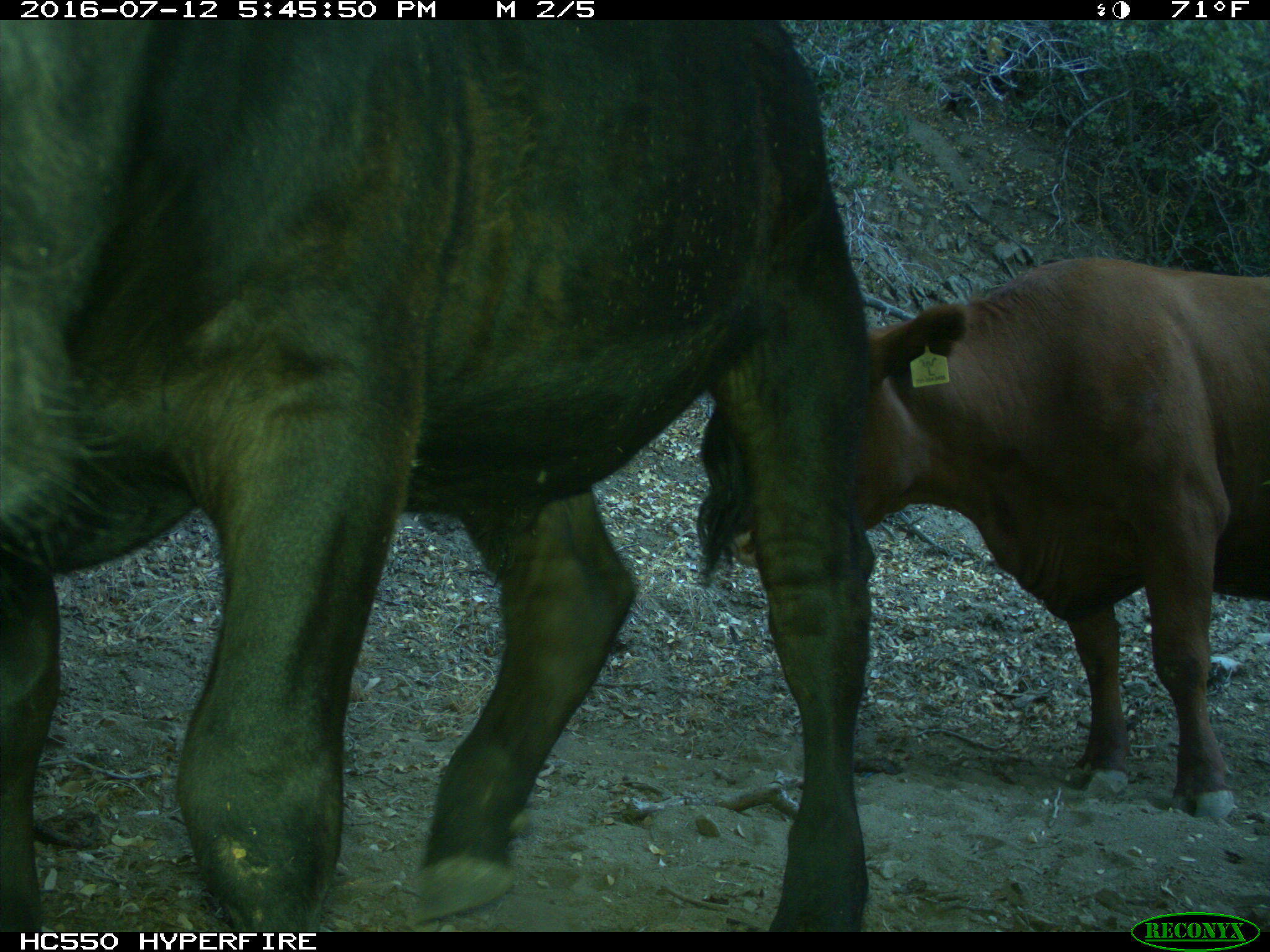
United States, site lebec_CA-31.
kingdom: Animalia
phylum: Chordata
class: Mammalia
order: Artiodactyla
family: Bovidae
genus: Bos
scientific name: Bos taurus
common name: domestic cow